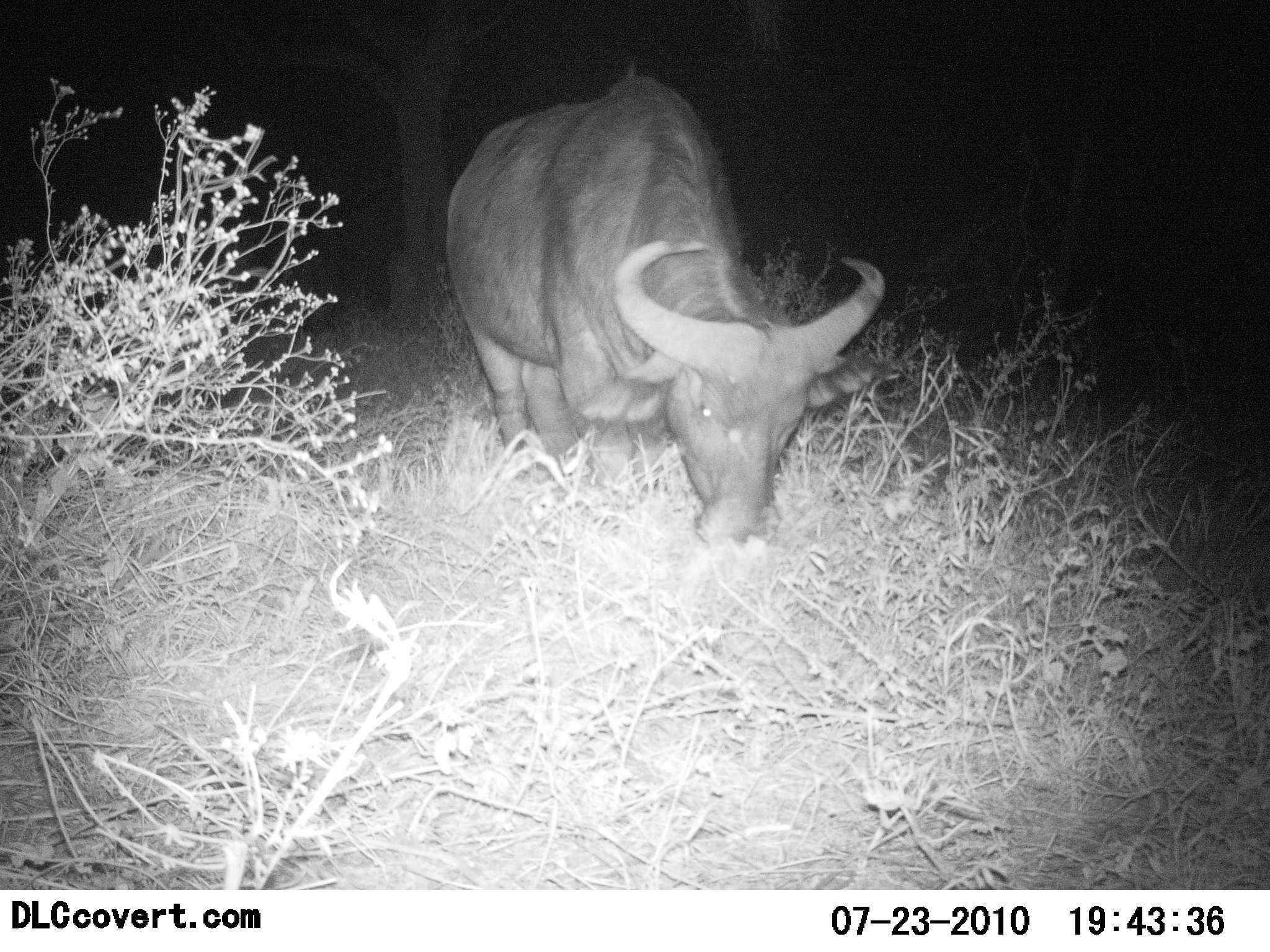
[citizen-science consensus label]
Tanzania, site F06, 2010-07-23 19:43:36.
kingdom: Animalia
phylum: Chordata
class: Mammalia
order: Artiodactyla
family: Bovidae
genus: Syncerus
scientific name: Syncerus caffer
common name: cape buffalo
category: buffalo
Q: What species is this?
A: Buffalo (cape buffalo) (Syncerus caffer).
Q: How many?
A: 1.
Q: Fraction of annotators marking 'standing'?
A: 23%.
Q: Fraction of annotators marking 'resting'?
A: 0%.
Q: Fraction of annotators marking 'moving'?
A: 0%.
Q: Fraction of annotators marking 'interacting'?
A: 0%.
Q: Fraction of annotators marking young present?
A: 0%.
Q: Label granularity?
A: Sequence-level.